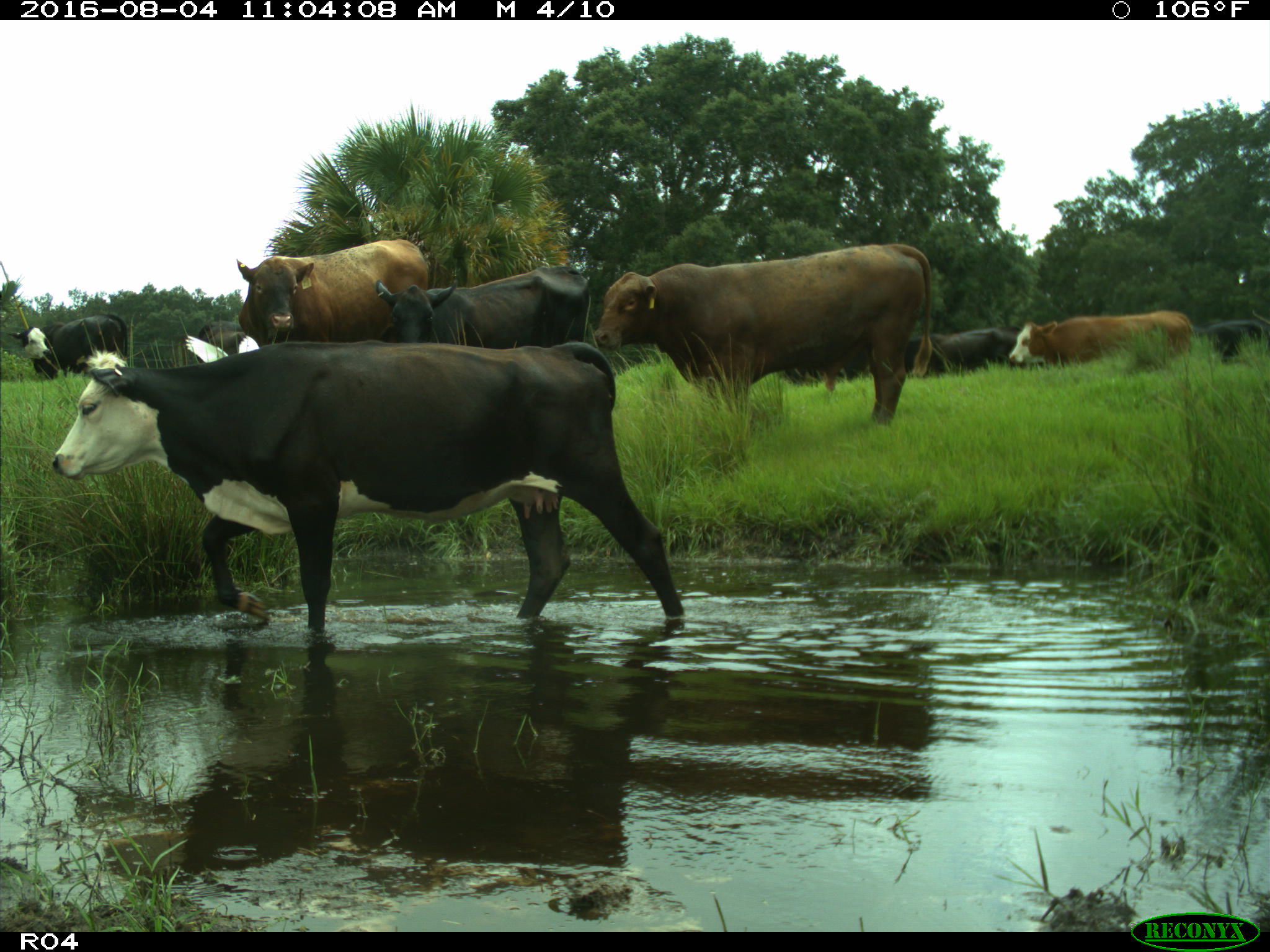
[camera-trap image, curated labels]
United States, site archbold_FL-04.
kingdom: Animalia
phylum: Chordata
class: Mammalia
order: Artiodactyla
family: Bovidae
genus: Bos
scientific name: Bos taurus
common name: domestic cow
Bos taurus (domestic cow).